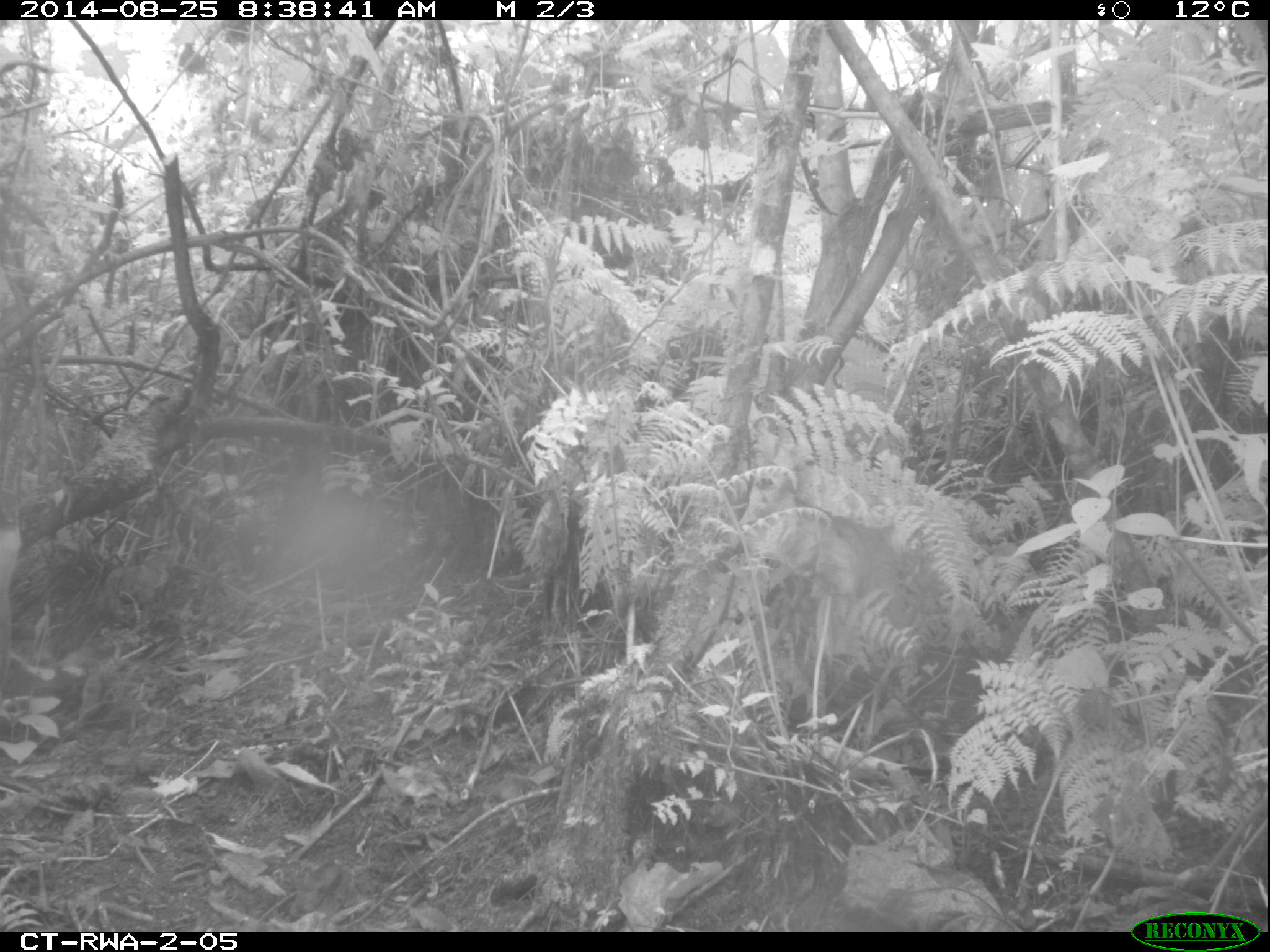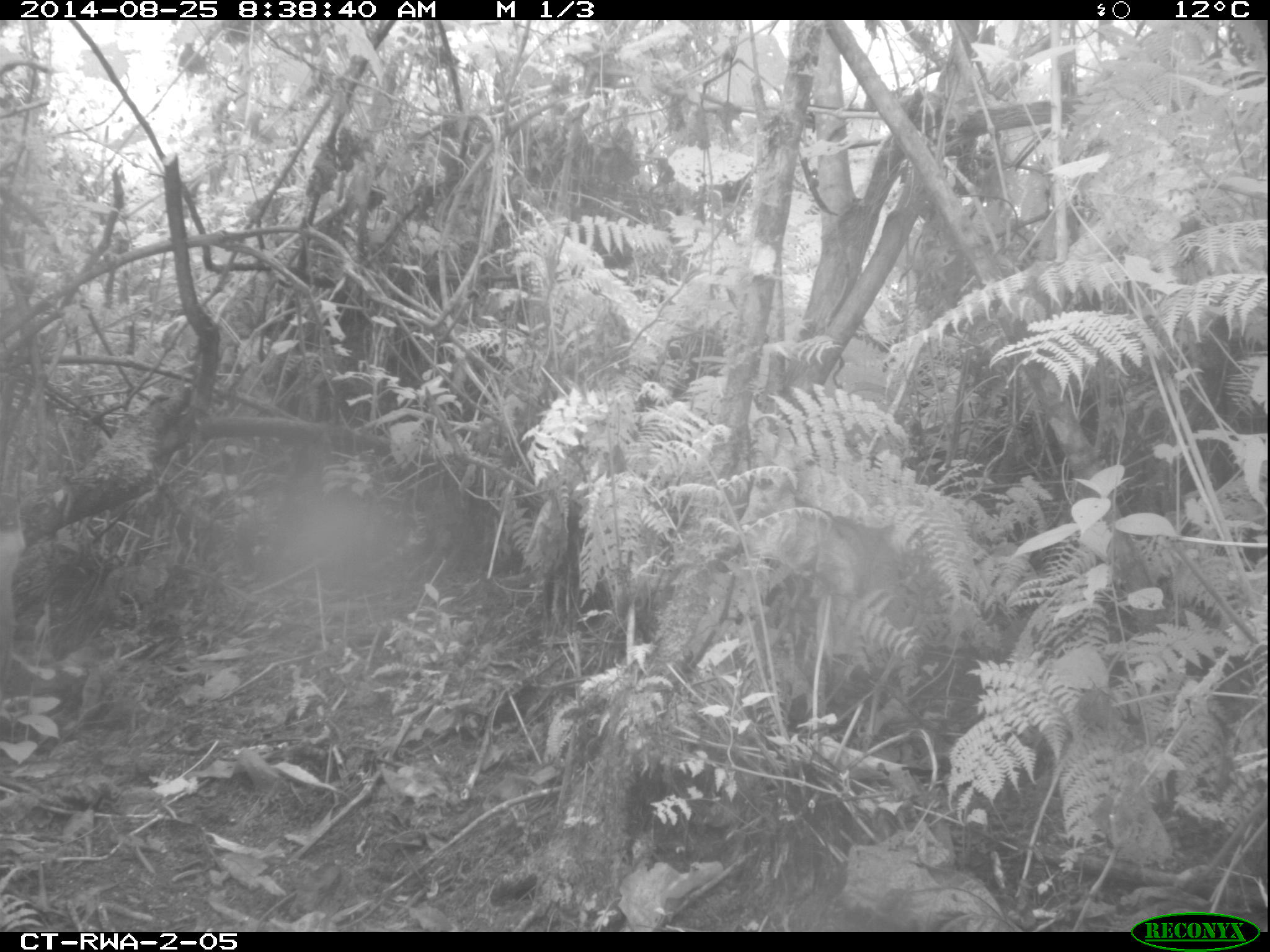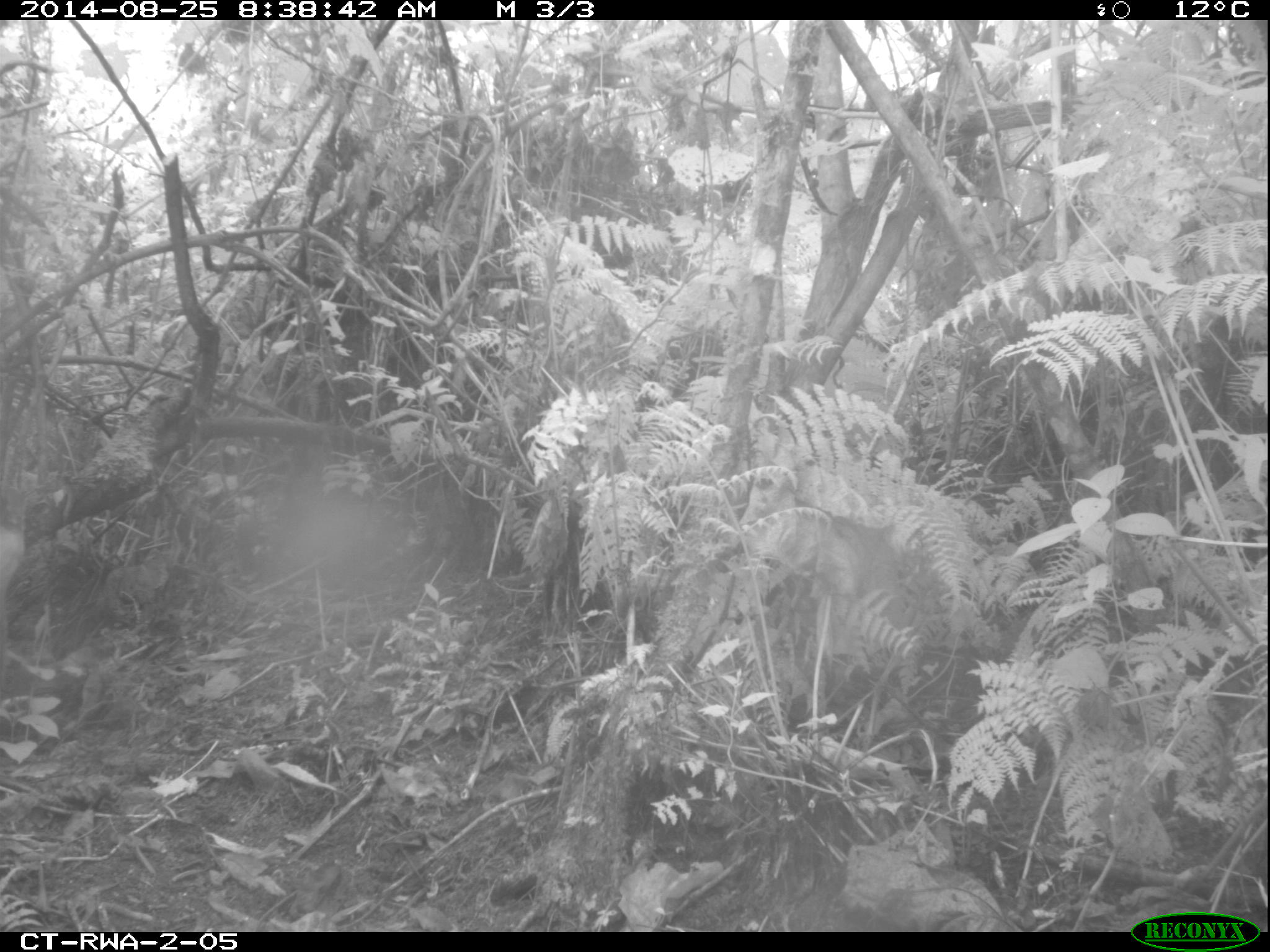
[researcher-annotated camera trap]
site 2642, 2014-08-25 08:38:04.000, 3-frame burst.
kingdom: Animalia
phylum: Chordata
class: Mammalia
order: Artiodactyla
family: Bovidae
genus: Cephalophus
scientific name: Cephalophus nigrifrons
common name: black-fronted duiker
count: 1